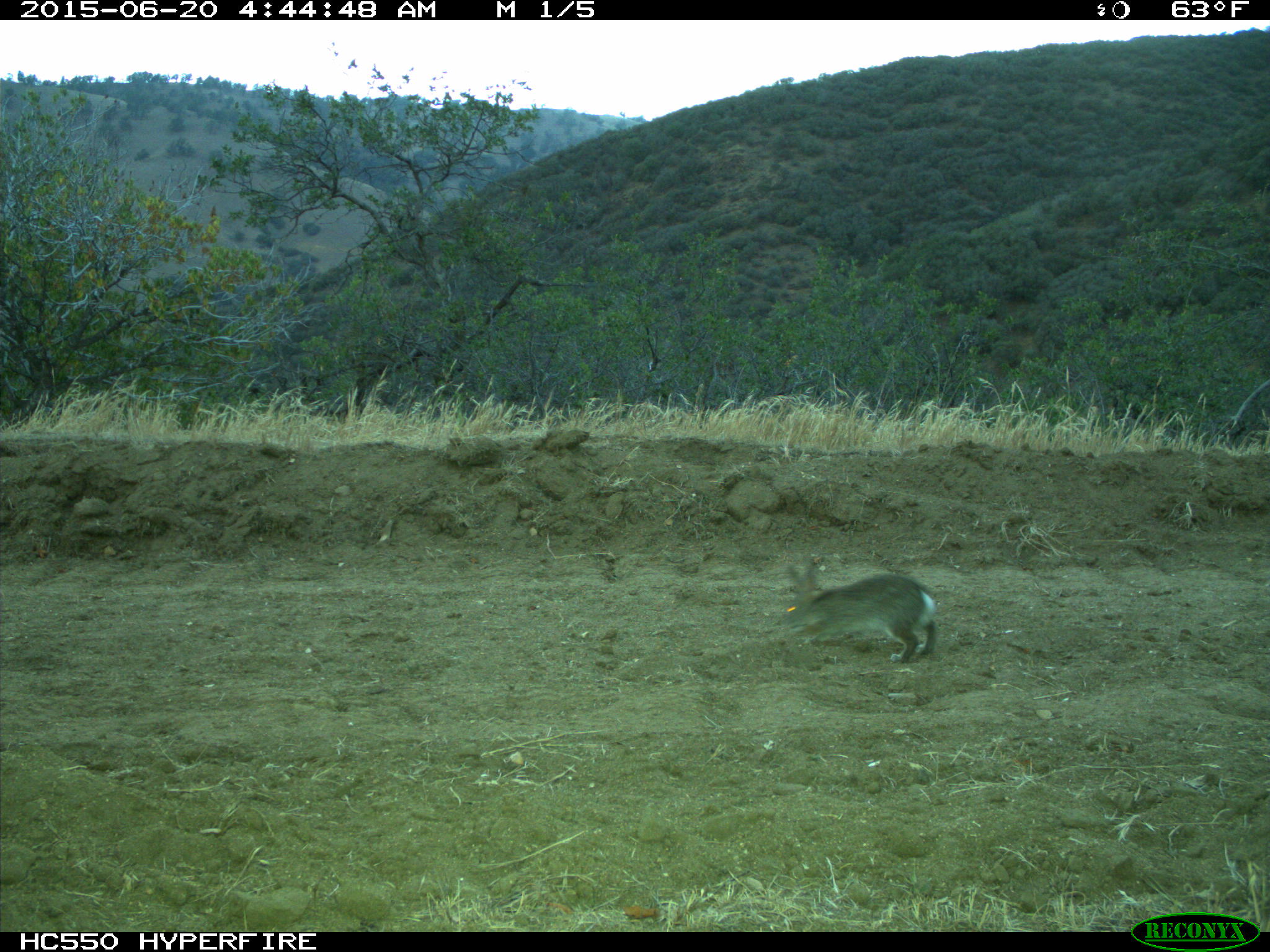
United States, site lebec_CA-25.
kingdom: Animalia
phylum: Chordata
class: Mammalia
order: Lagomorpha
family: Leporidae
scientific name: Leporidae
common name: rabbits and hares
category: unidentified rabbit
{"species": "unidentified rabbit (rabbits and hares) (Leporidae)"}